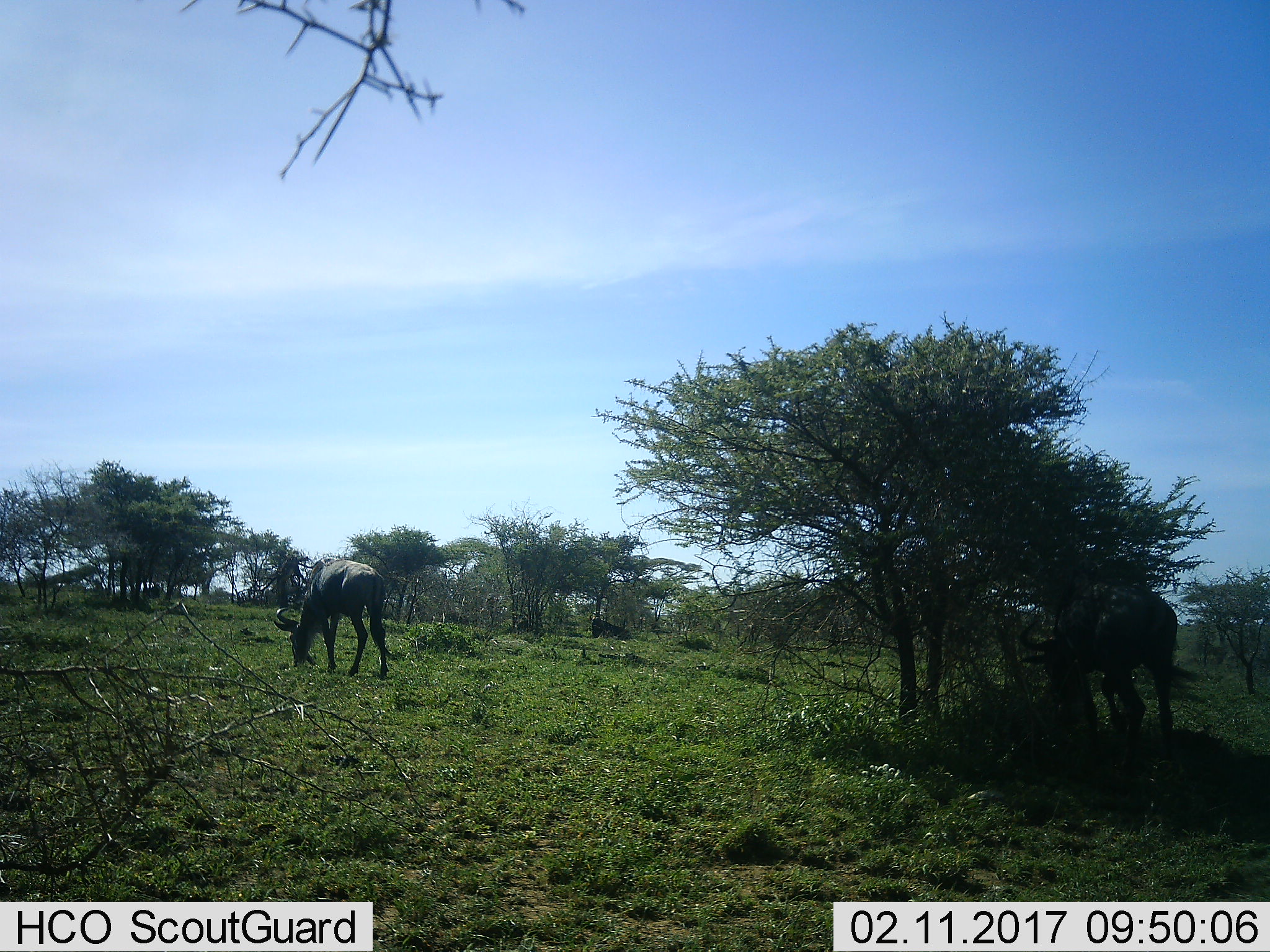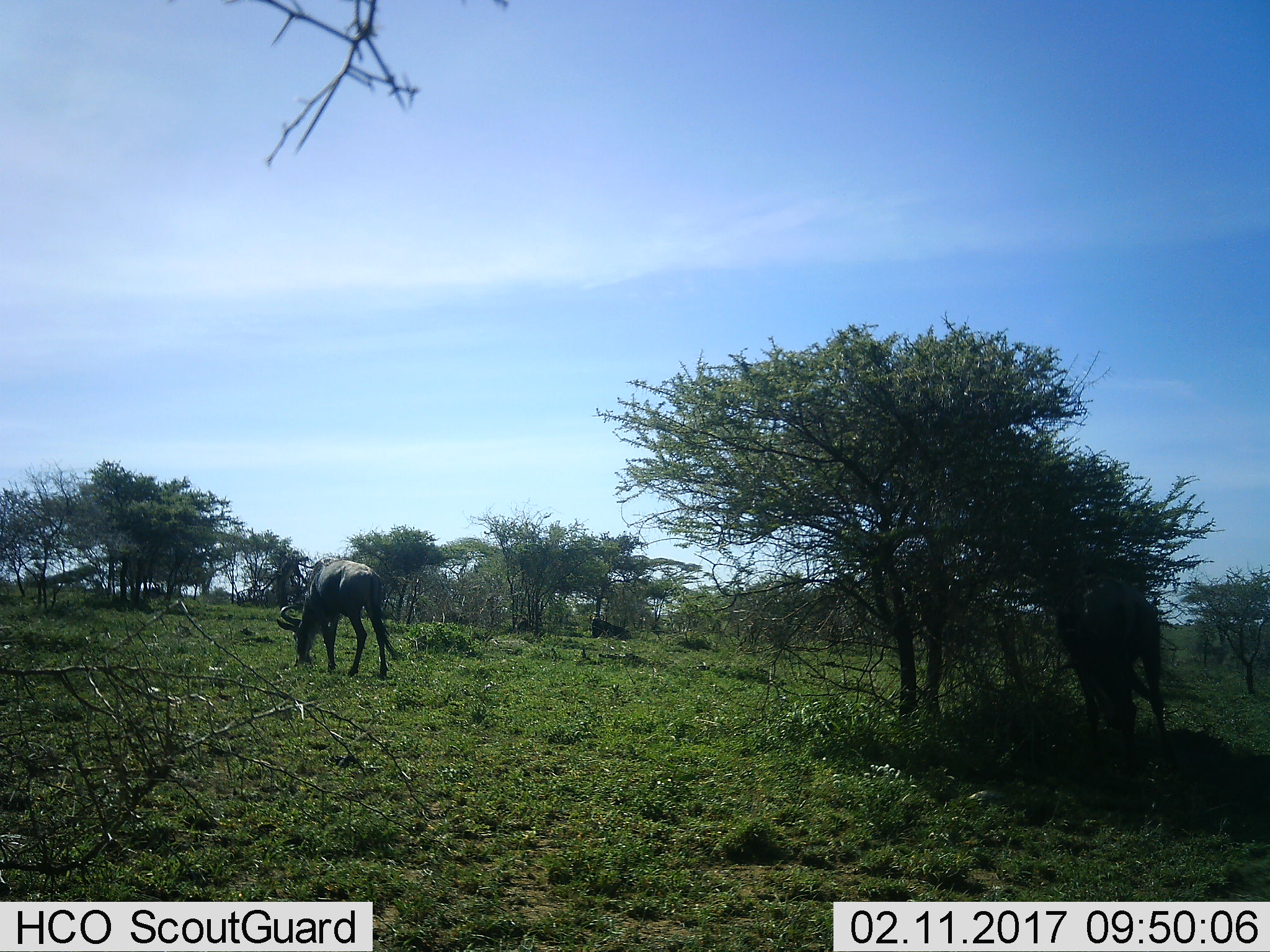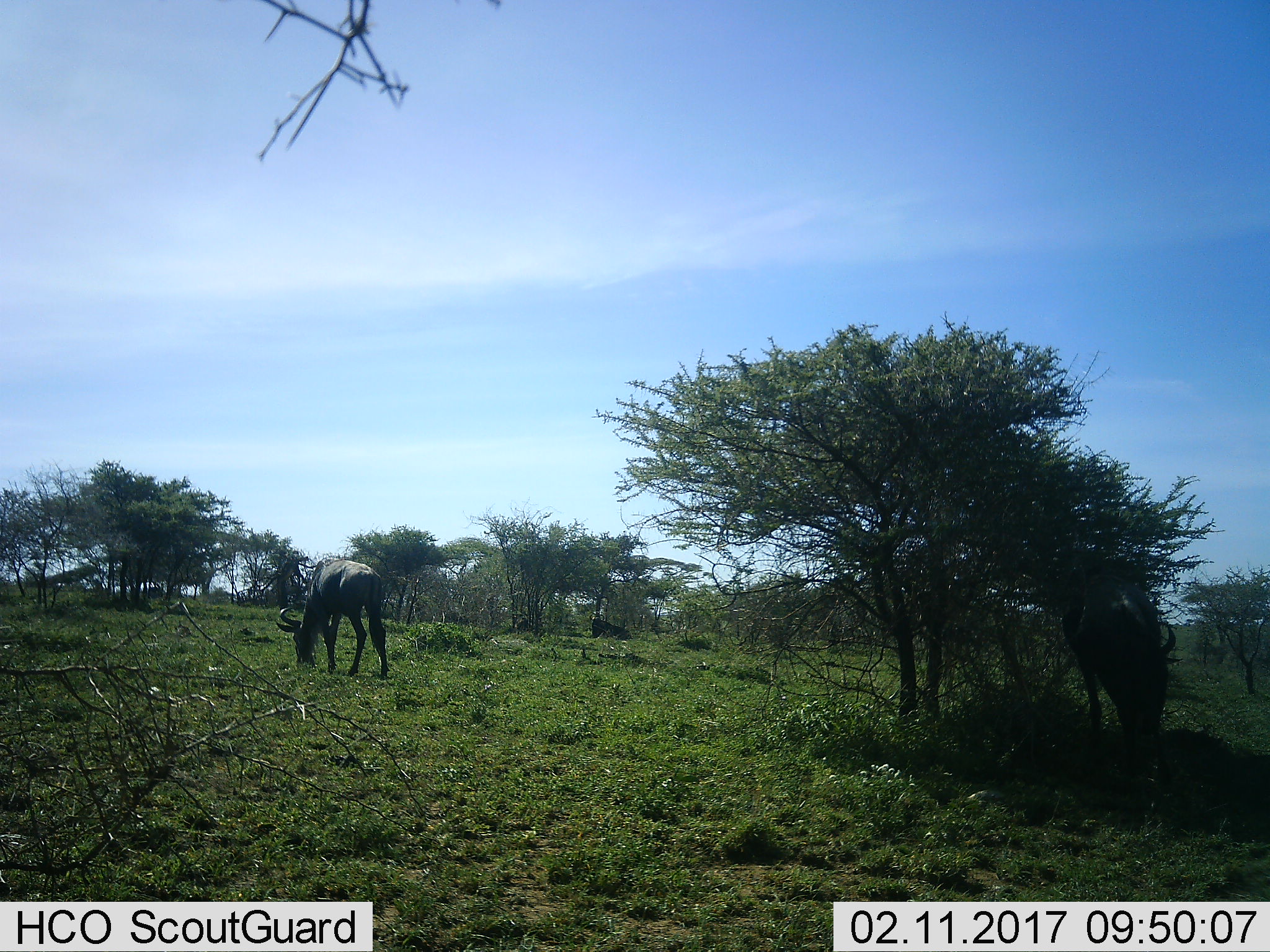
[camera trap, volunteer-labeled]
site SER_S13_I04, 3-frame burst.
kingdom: Animalia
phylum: Chordata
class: Mammalia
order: Artiodactyla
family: Bovidae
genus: Connochaetes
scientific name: Connochaetes taurinus taurinus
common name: blue wildebeest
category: wildebeestblue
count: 2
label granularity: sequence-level